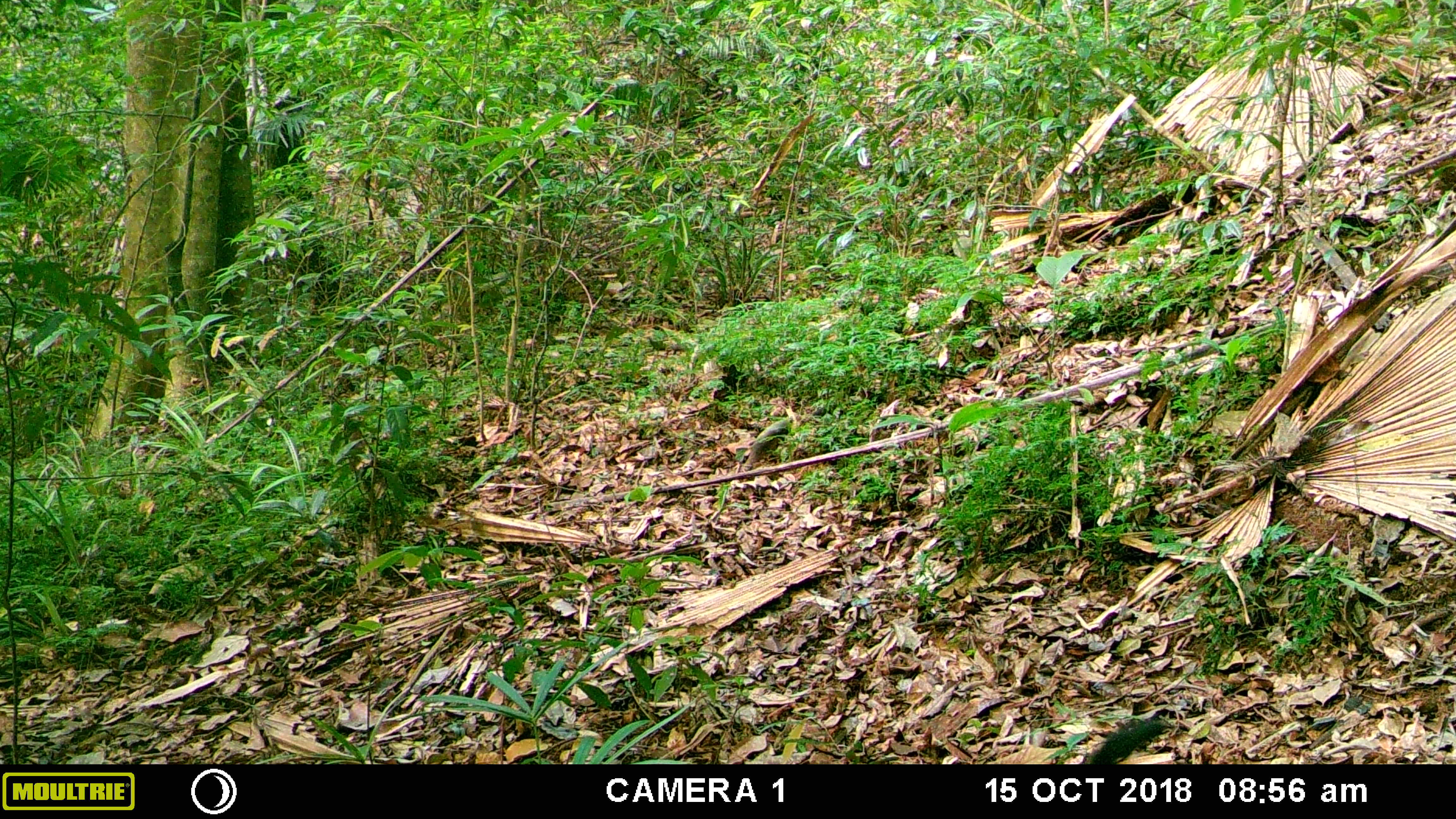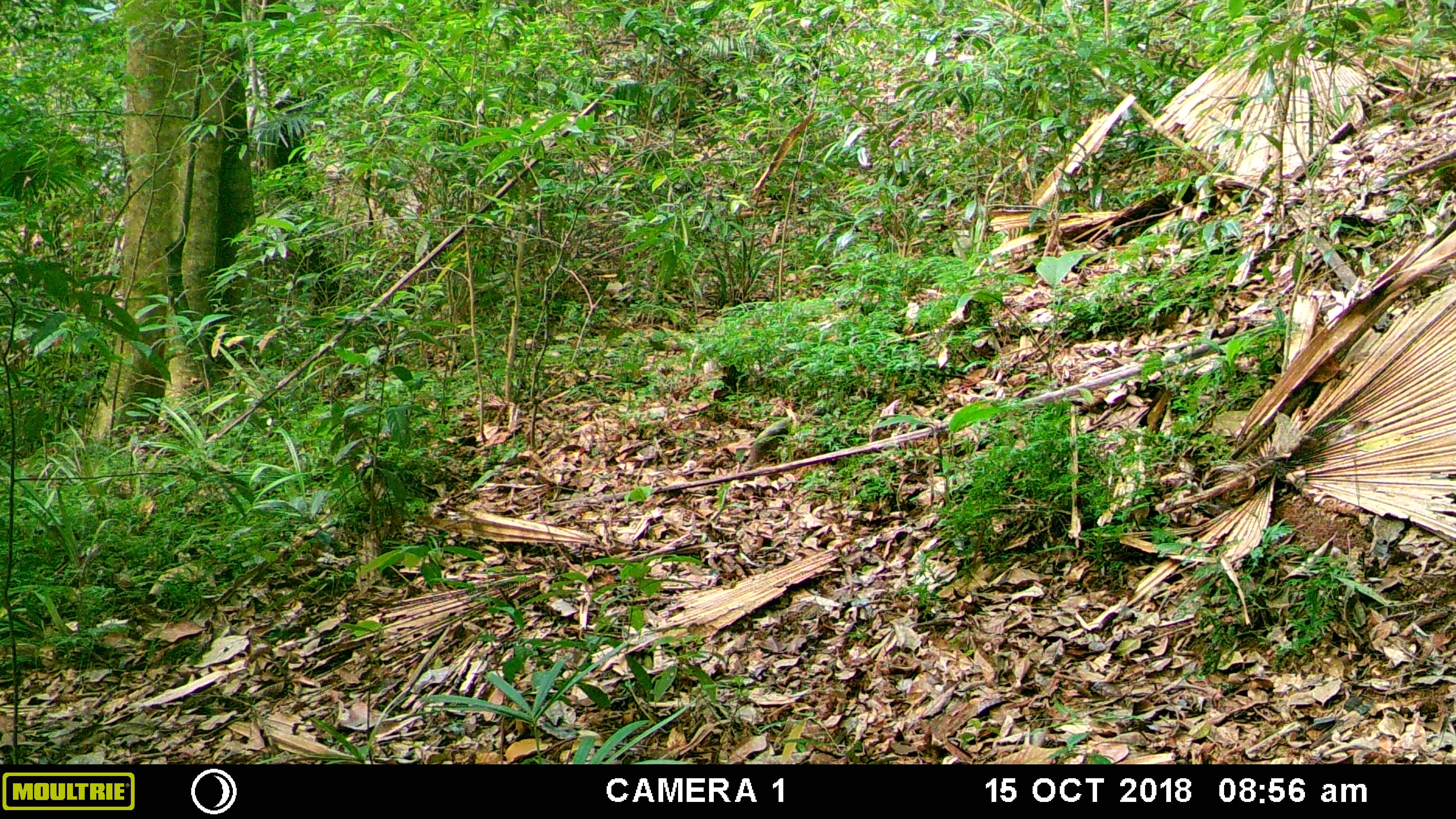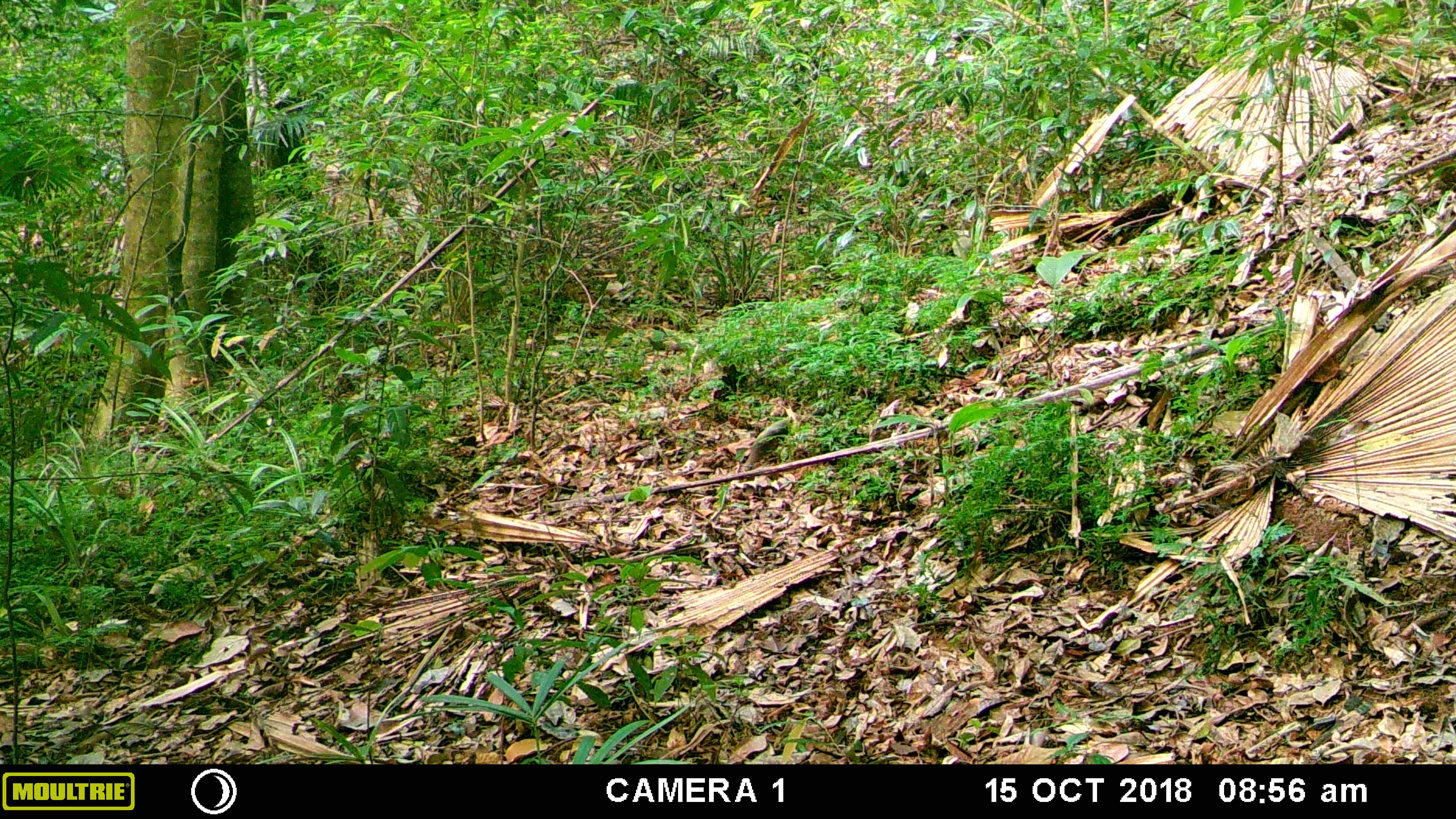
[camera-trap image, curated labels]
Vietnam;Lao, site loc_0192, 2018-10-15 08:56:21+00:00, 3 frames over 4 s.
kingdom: Animalia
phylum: Chordata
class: Mammalia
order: Carnivora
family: Mustelidae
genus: Martes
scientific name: Martes flavigula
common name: yellow-throated marten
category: yellow throated marten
Yellow throated marten (yellow-throated marten) (Martes flavigula). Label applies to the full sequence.